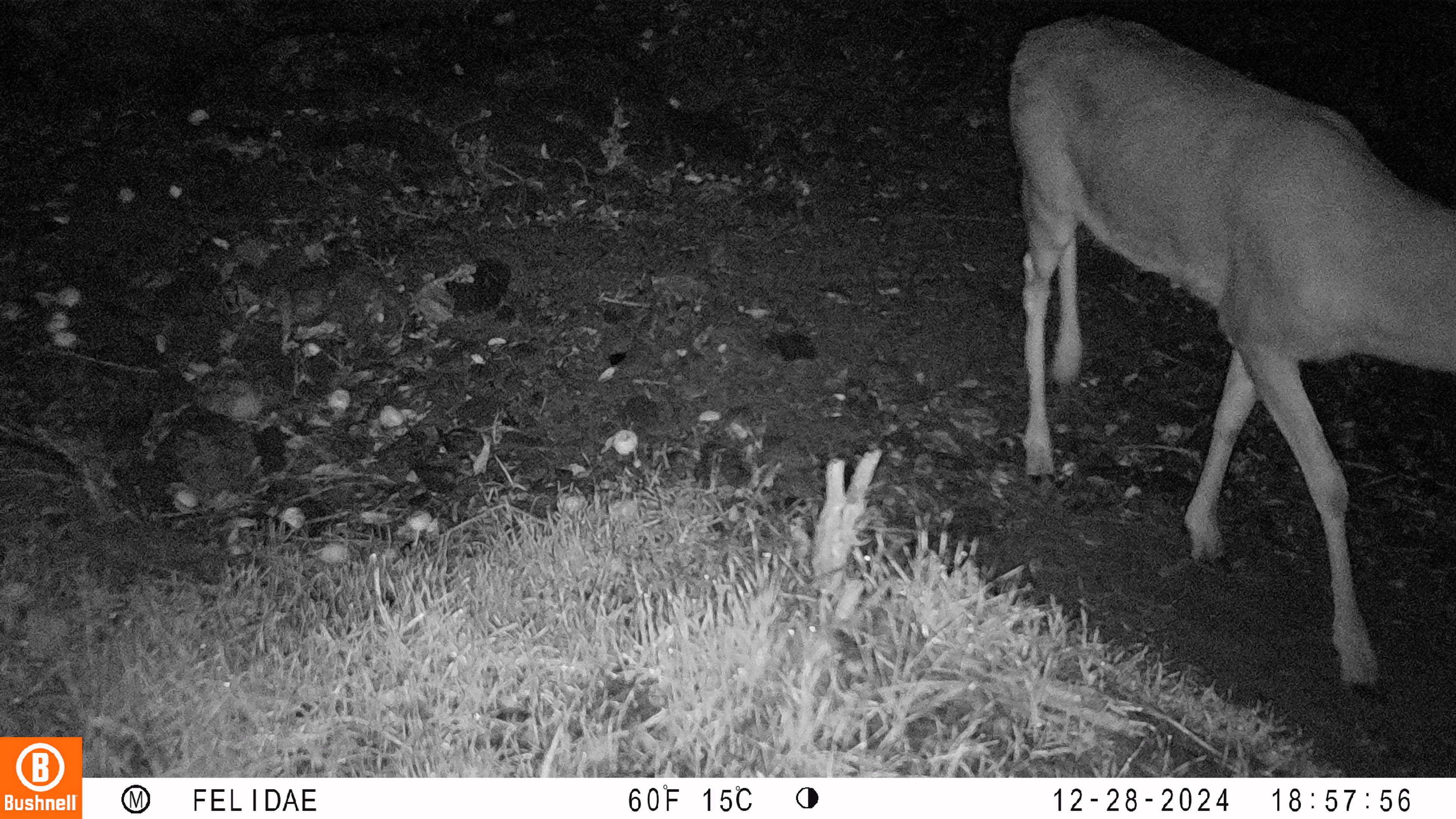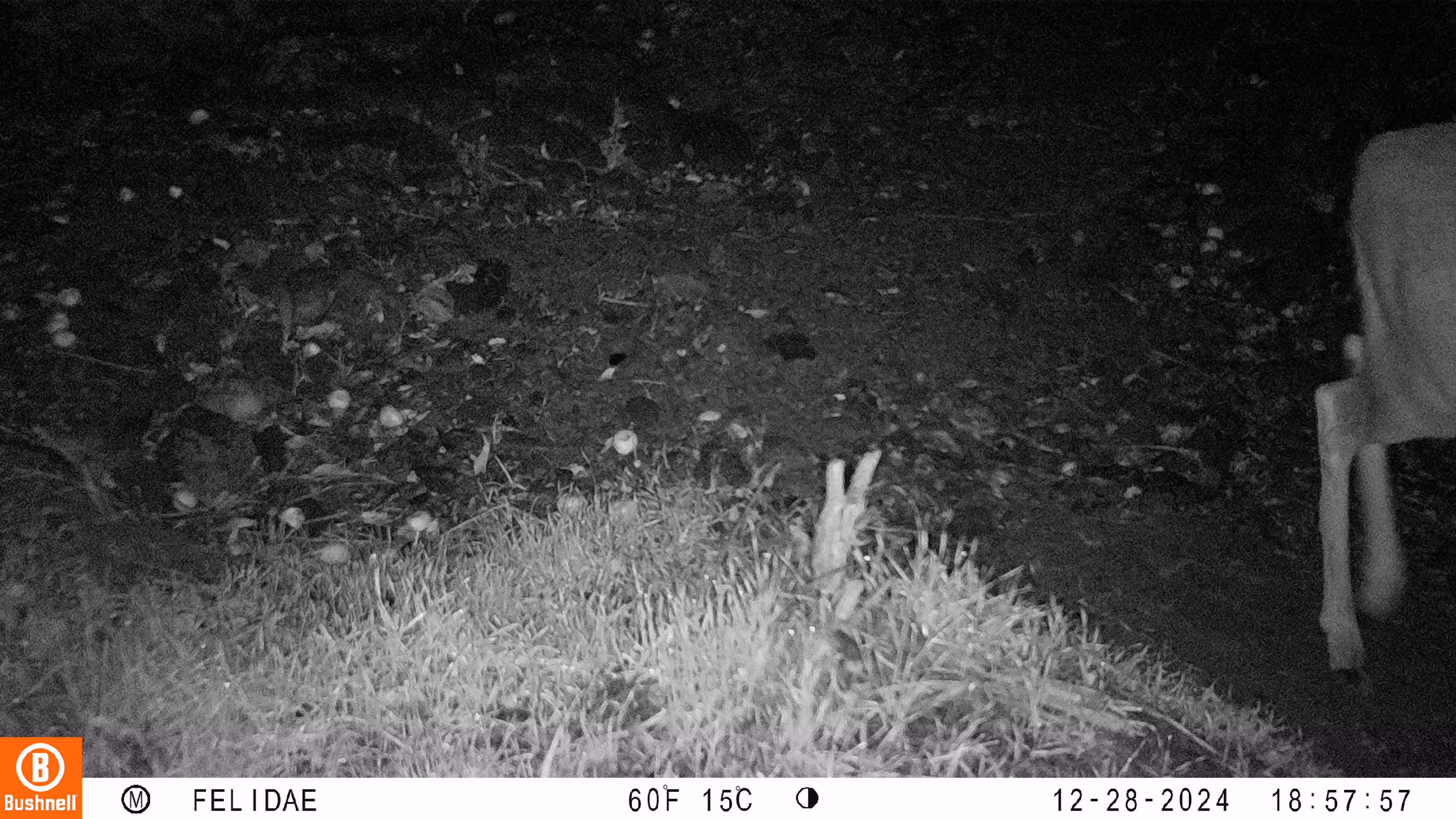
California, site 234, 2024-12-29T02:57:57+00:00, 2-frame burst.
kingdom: Animalia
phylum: Chordata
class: Mammalia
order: Artiodactyla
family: Cervidae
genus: Odocoileus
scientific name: Odocoileus hemionus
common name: mule deer